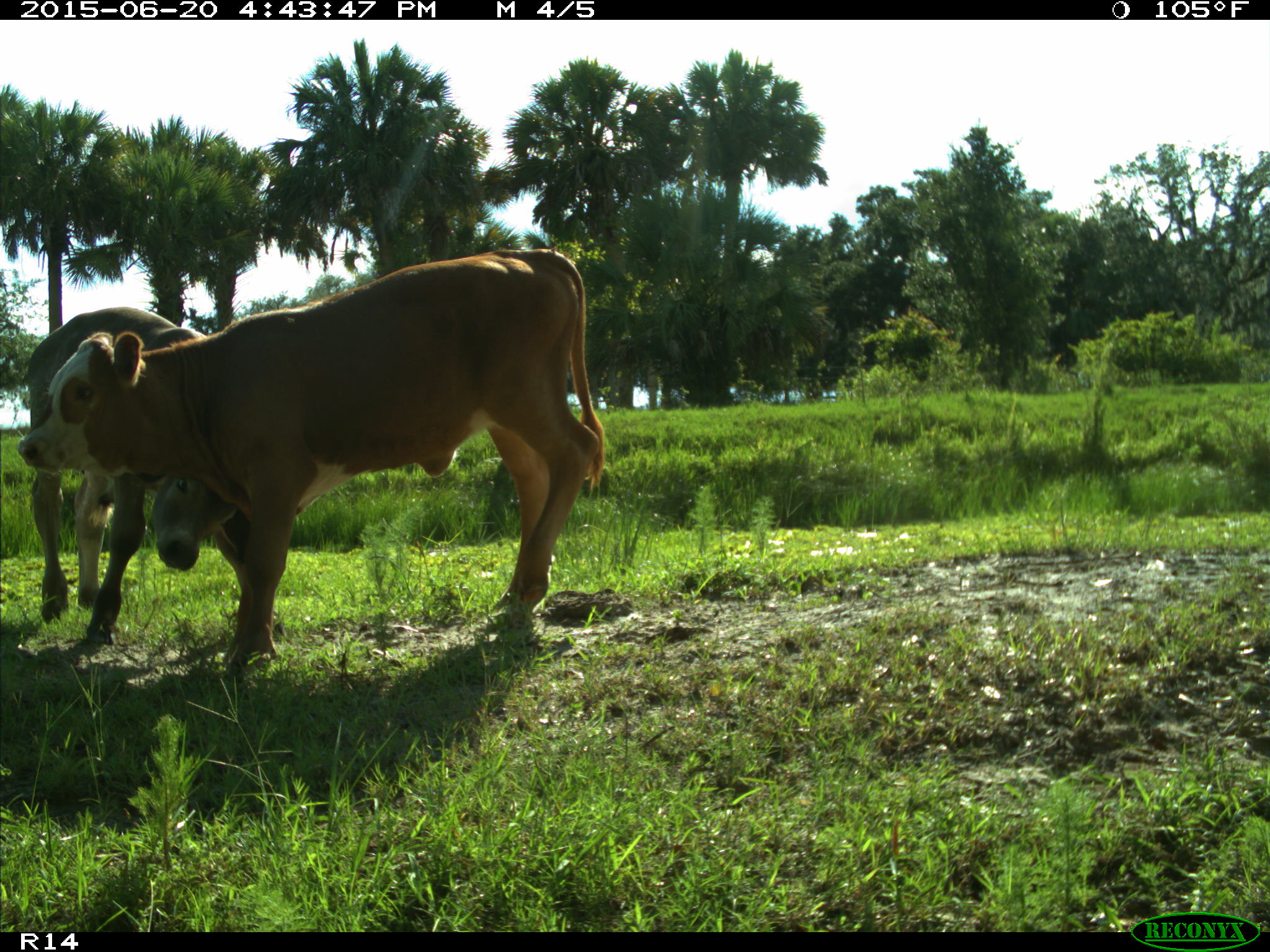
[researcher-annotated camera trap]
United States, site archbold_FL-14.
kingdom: Animalia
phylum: Chordata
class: Mammalia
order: Artiodactyla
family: Bovidae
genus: Bos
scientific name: Bos taurus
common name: domestic cow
Bos taurus (domestic cow).